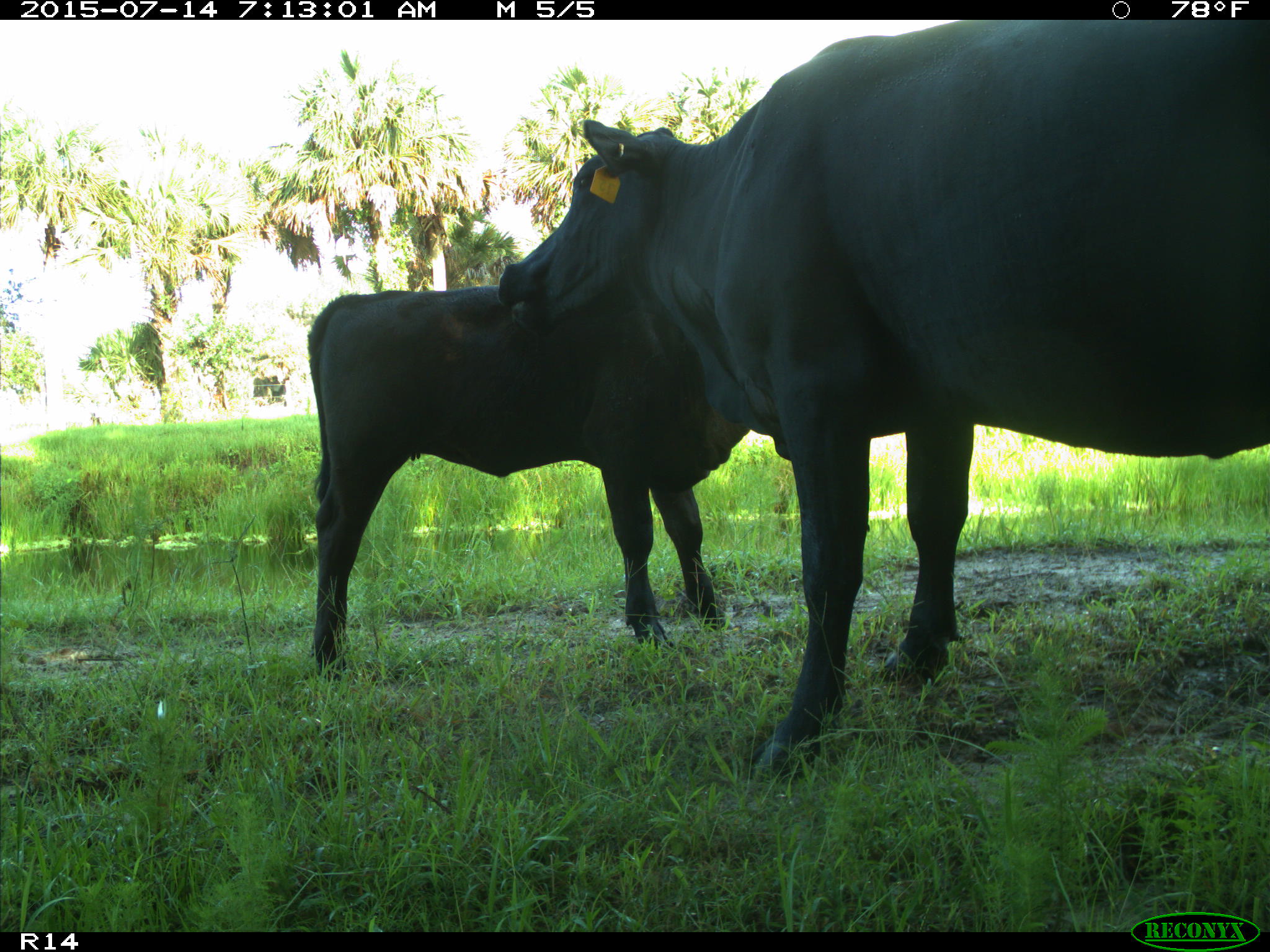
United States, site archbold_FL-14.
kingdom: Animalia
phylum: Chordata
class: Mammalia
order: Artiodactyla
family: Bovidae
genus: Bos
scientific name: Bos taurus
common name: domestic cow